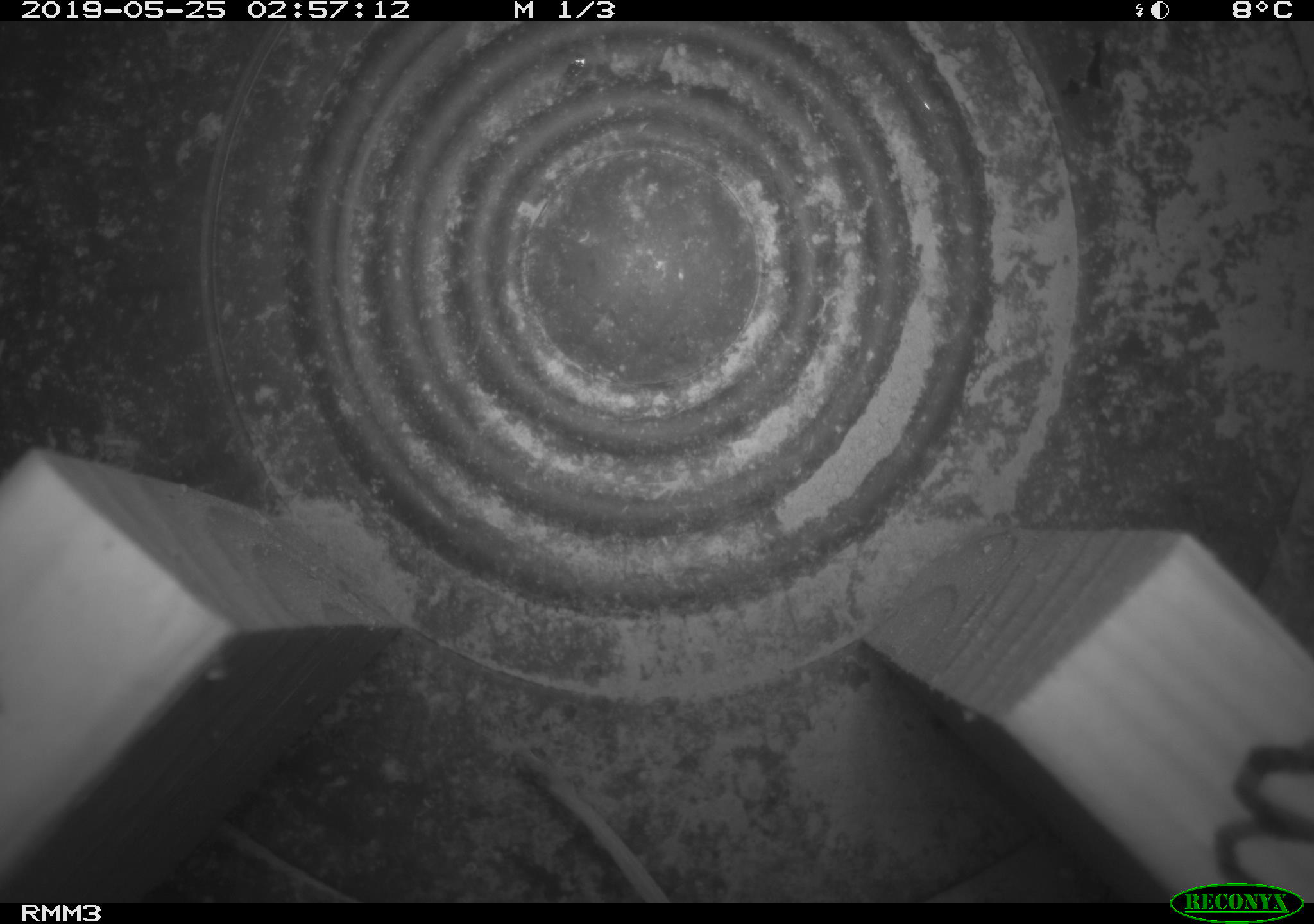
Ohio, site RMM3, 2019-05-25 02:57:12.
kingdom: Animalia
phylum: Chordata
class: Mammalia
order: Rodentia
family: Cricetidae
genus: Peromyscus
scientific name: Peromyscus leucopus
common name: white-footed mouse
White-footed mouse (Peromyscus leucopus).